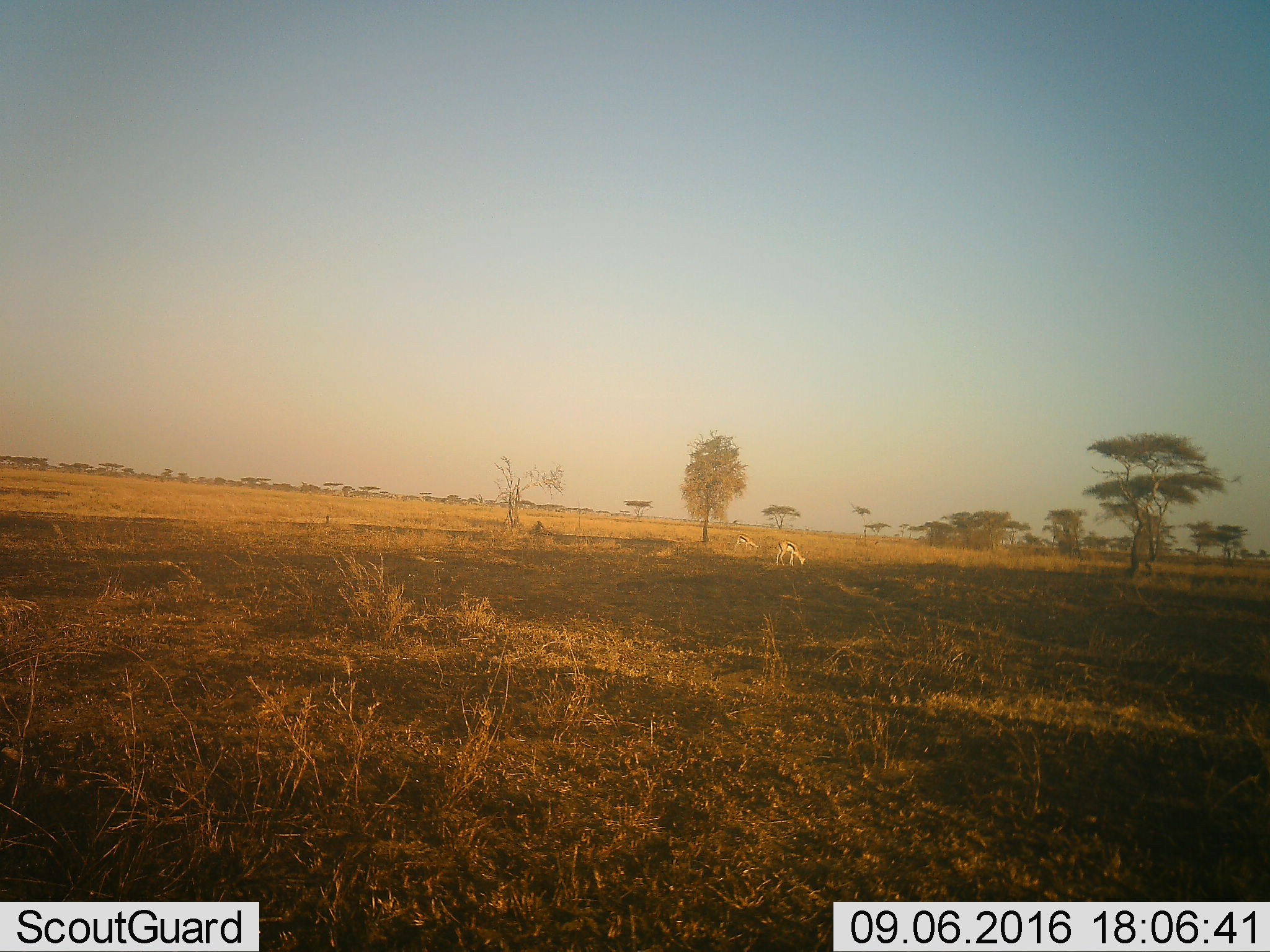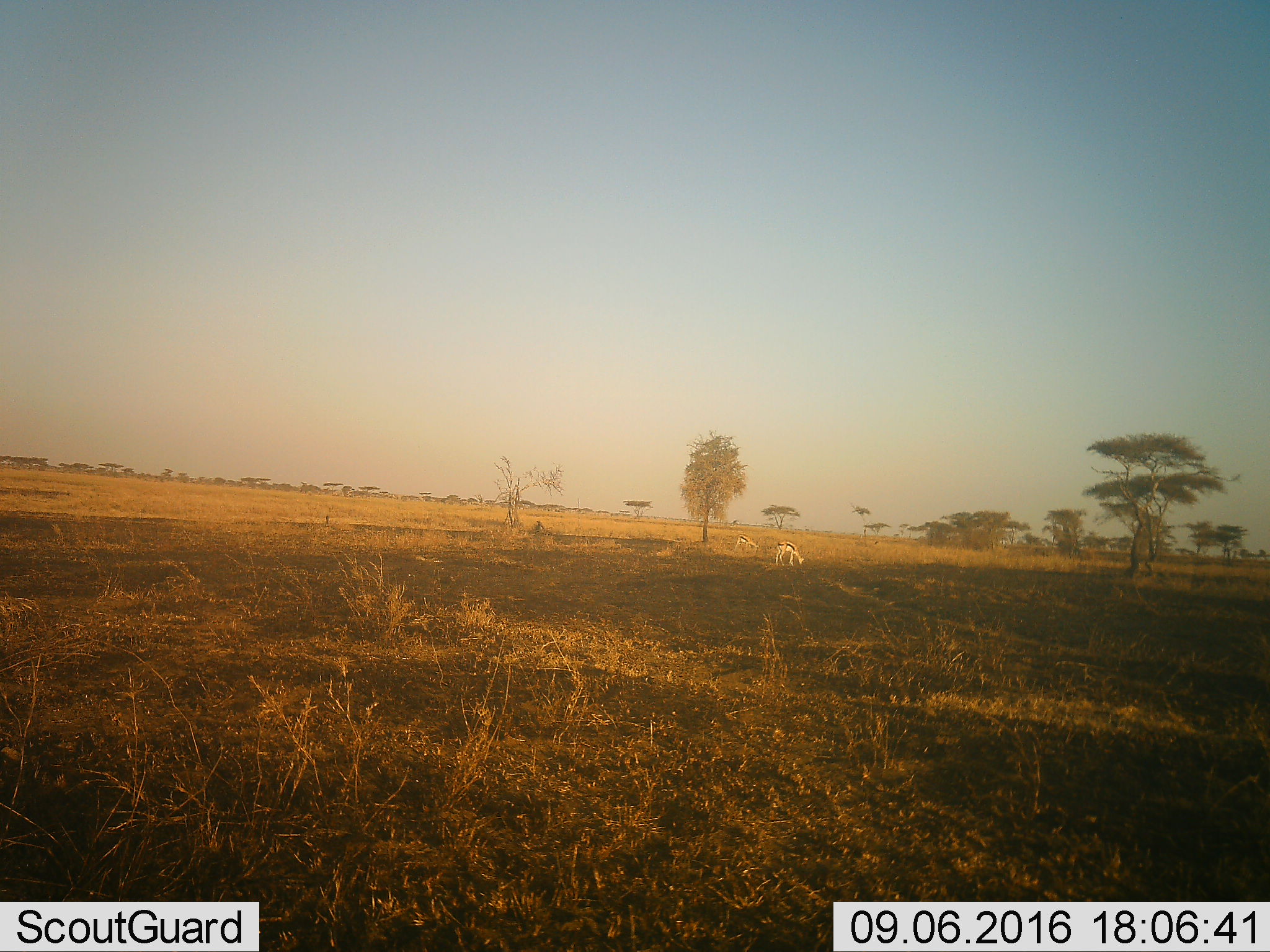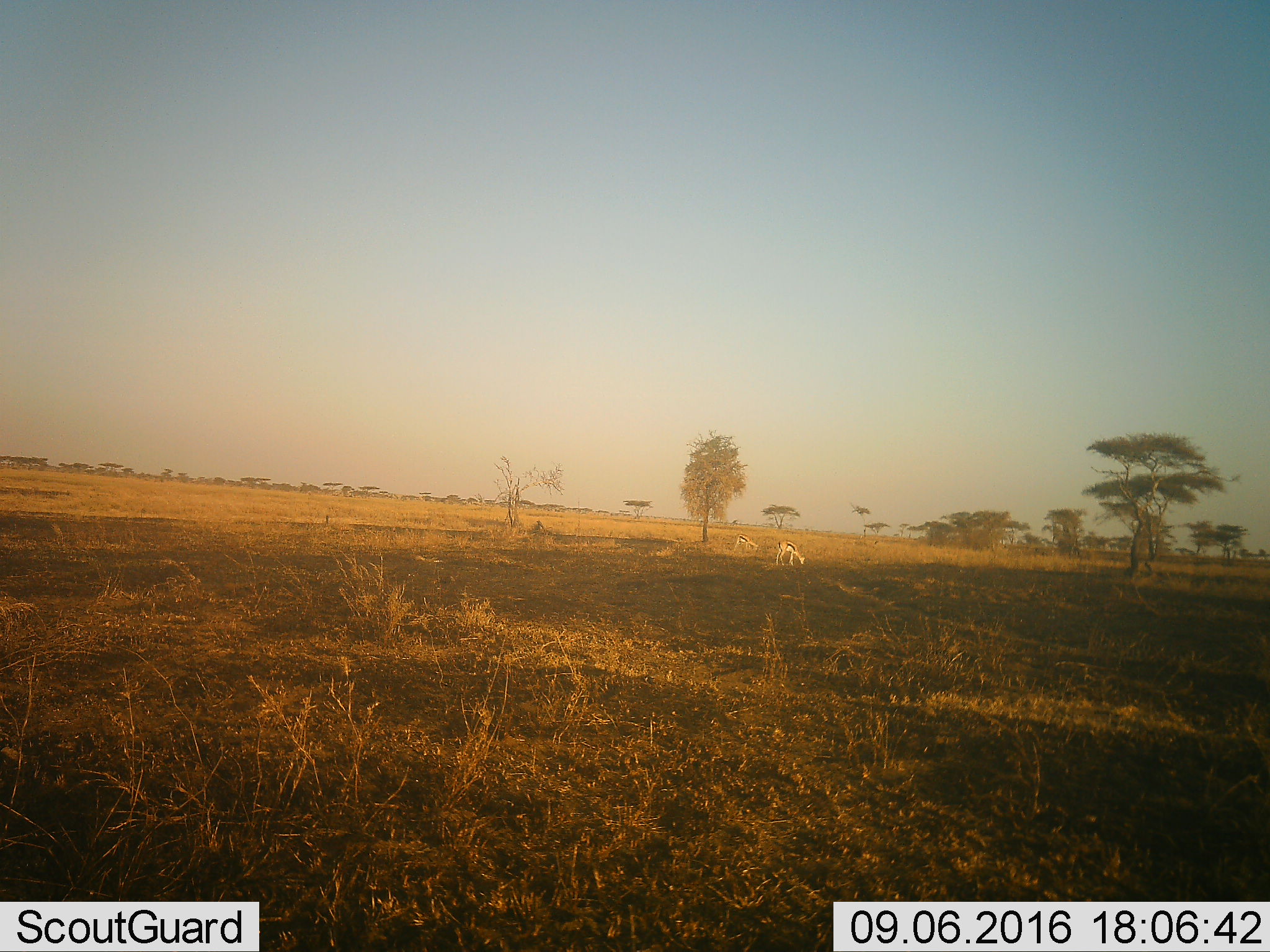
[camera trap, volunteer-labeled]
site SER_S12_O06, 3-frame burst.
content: unidentified animal